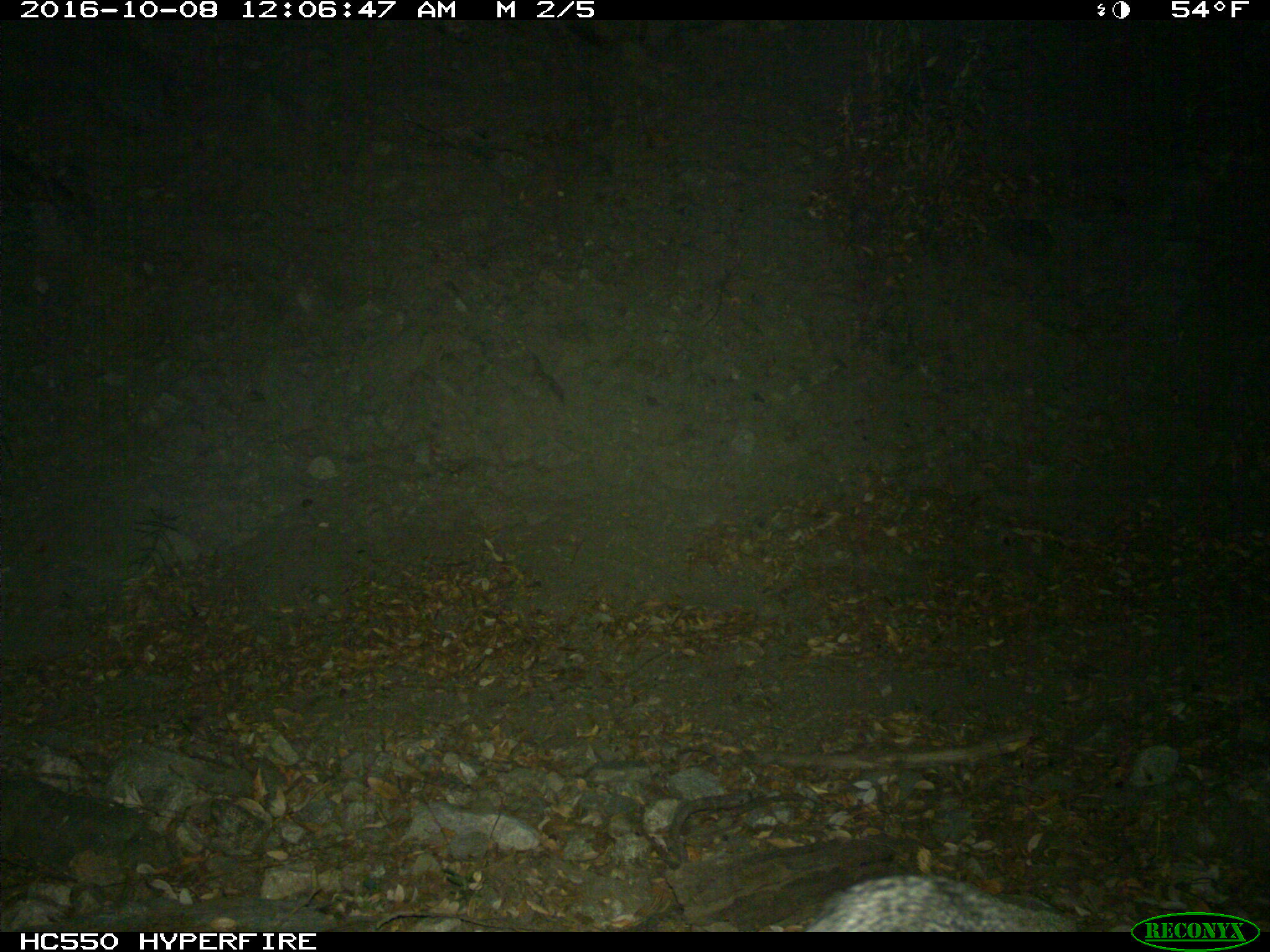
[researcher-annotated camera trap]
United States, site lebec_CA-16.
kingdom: Animalia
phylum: Chordata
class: Mammalia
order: Carnivora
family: Canidae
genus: Urocyon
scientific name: Urocyon cinereoargenteus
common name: gray fox